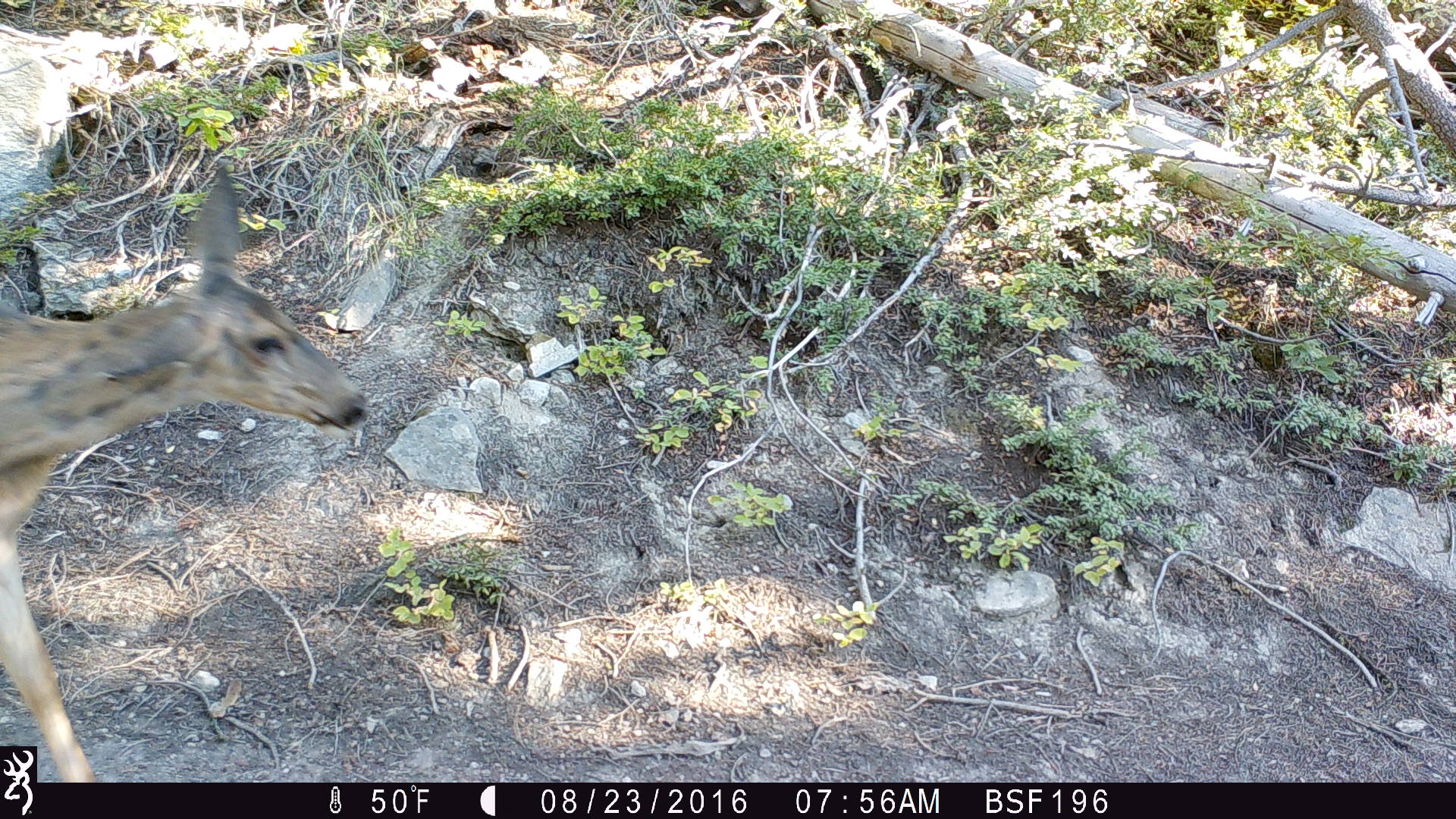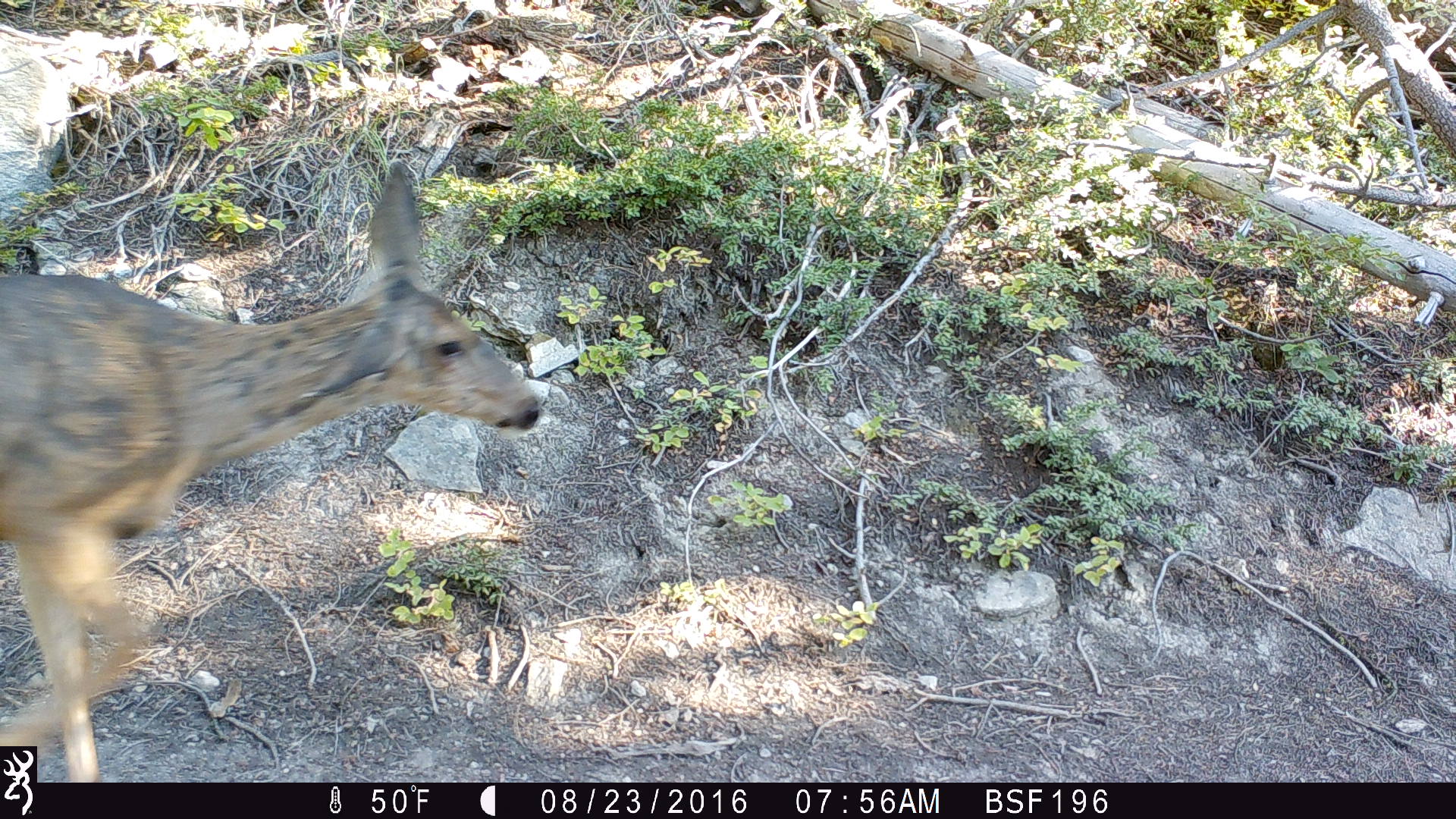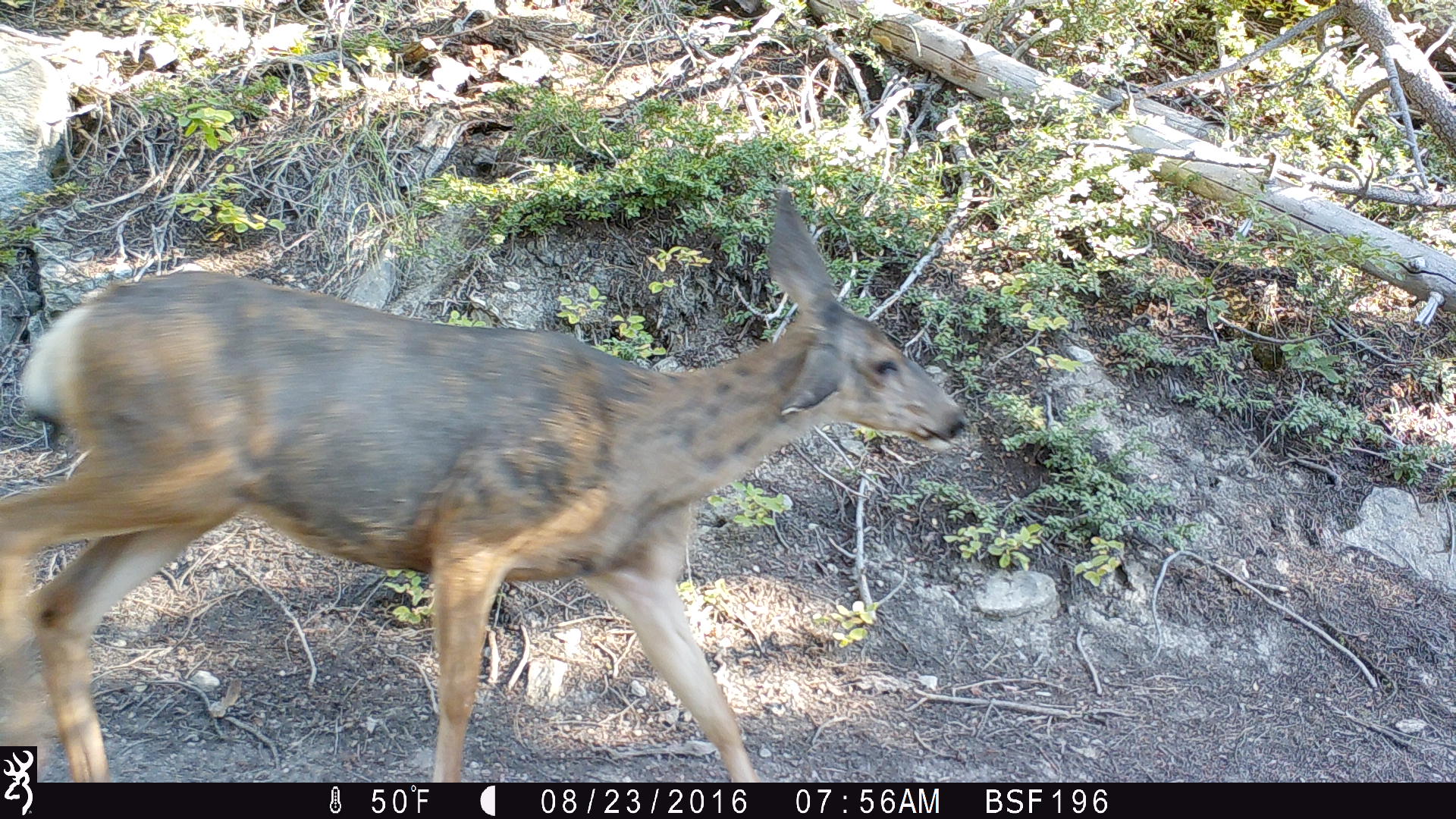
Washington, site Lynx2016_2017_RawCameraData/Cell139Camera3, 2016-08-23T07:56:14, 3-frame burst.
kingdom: Animalia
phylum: Chordata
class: Mammalia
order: Artiodactyla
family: Cervidae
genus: Odocoileus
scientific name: Odocoileus hemionus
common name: mule deer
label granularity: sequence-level